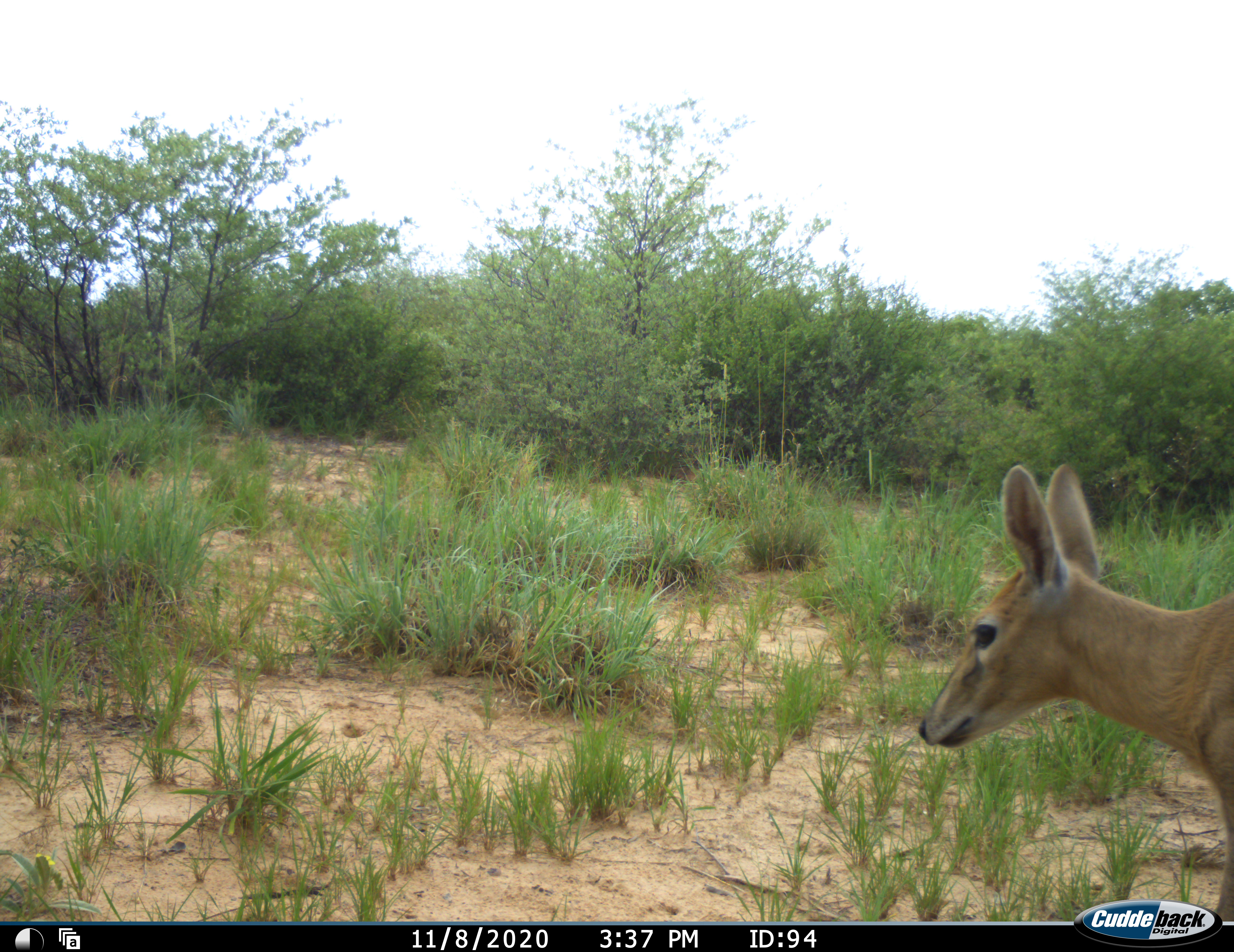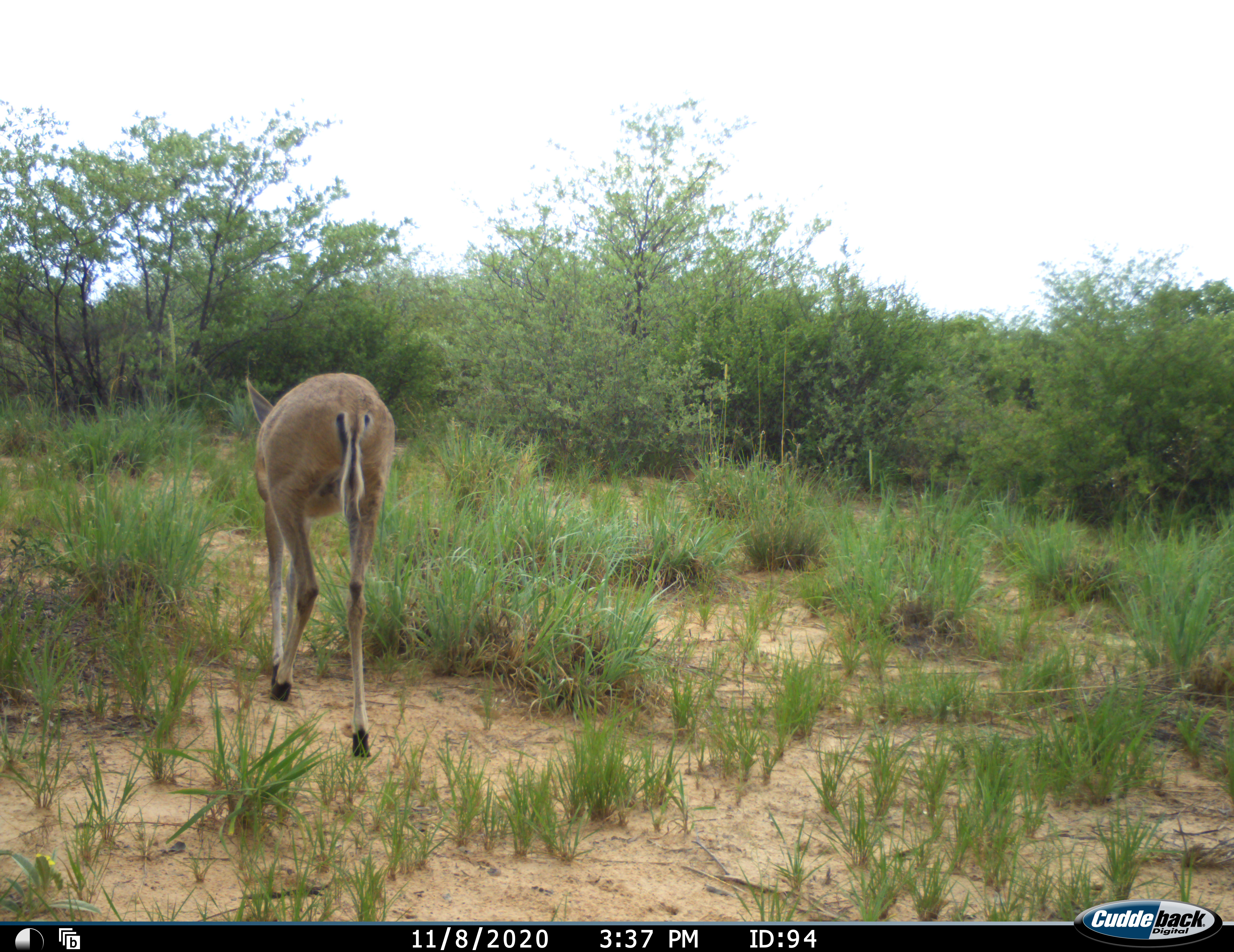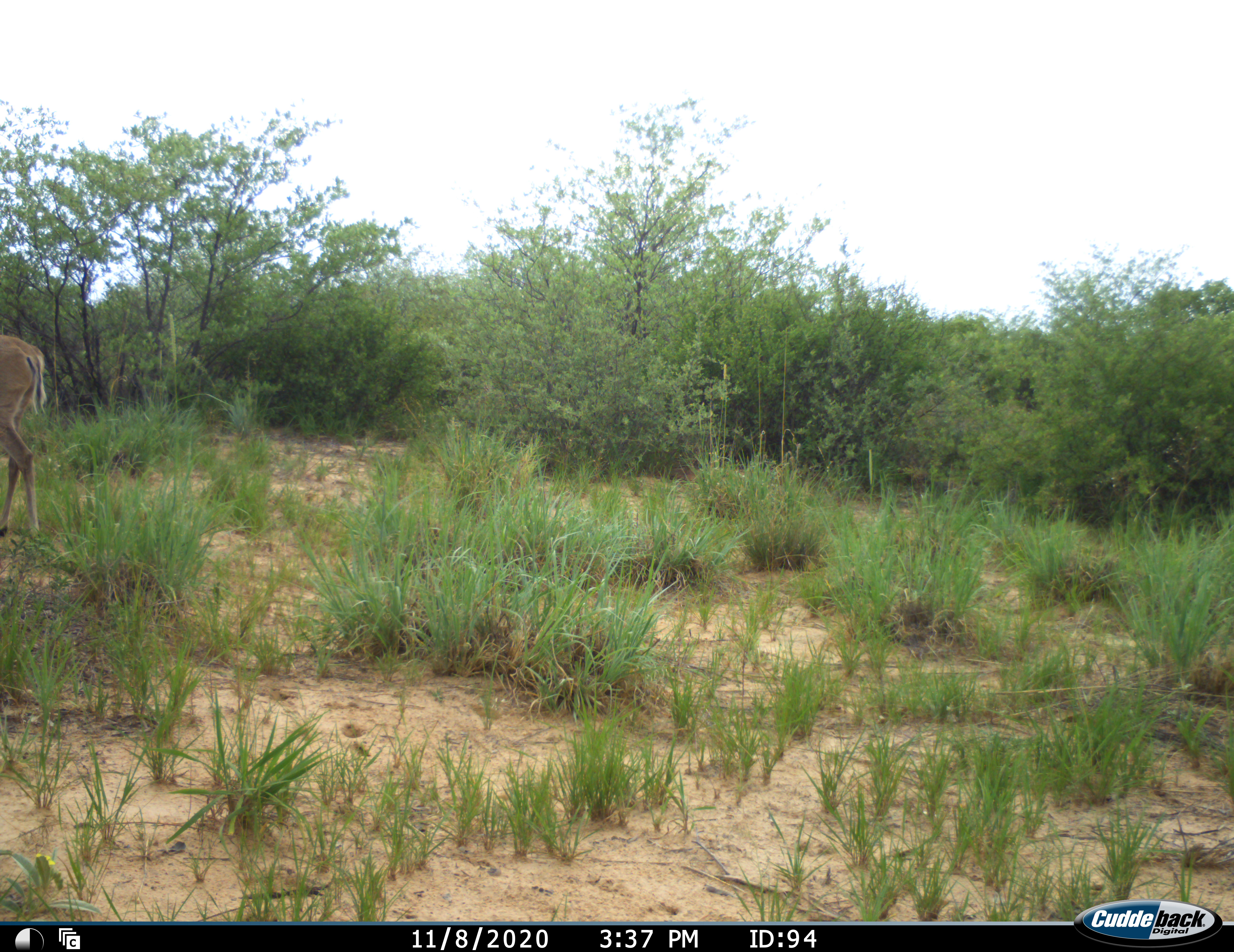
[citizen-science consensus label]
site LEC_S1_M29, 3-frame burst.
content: unidentified animal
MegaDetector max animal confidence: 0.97